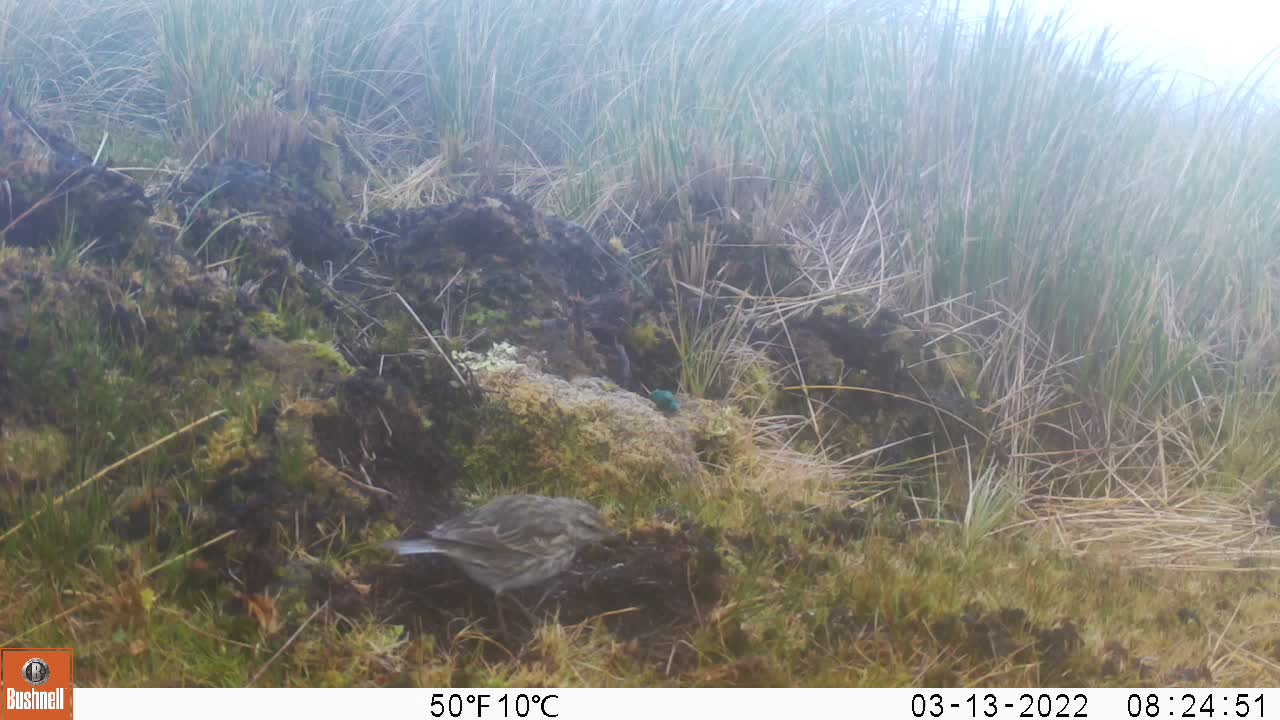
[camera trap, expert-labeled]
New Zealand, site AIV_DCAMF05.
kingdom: Animalia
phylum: Chordata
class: Aves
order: Passeriformes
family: Motacillidae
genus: Anthus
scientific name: Anthus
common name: pipit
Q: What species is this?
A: Pipit (Anthus).